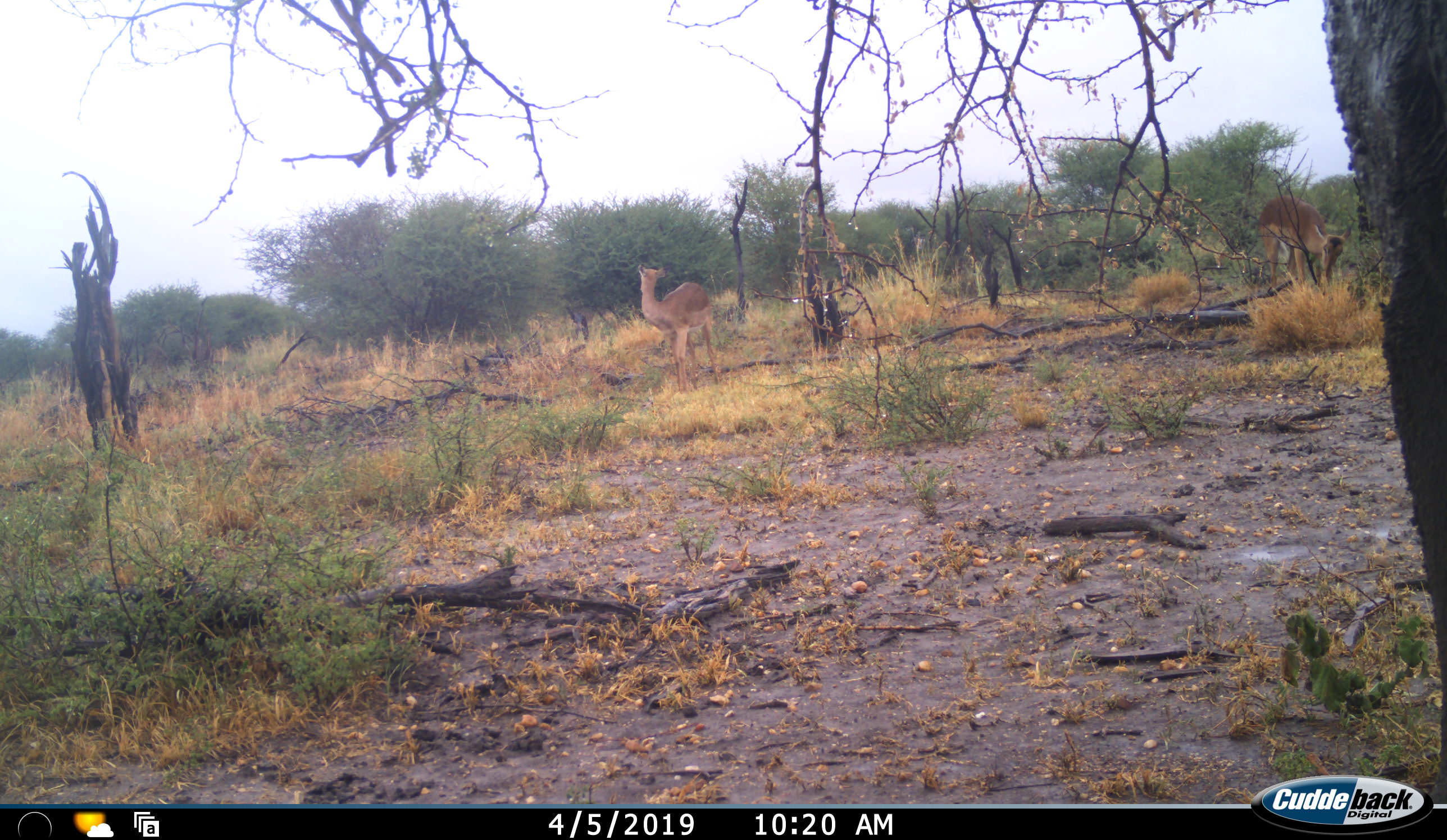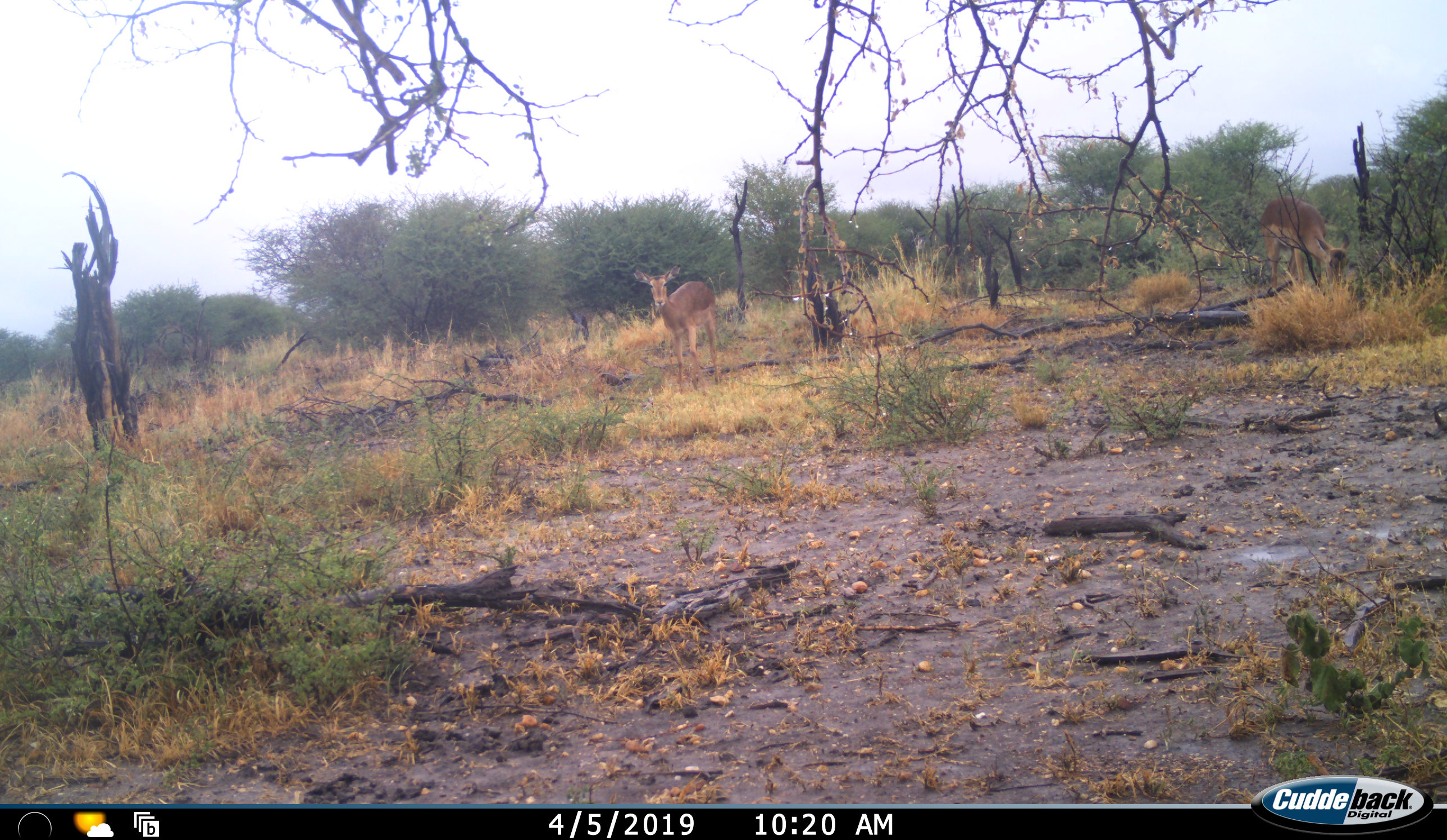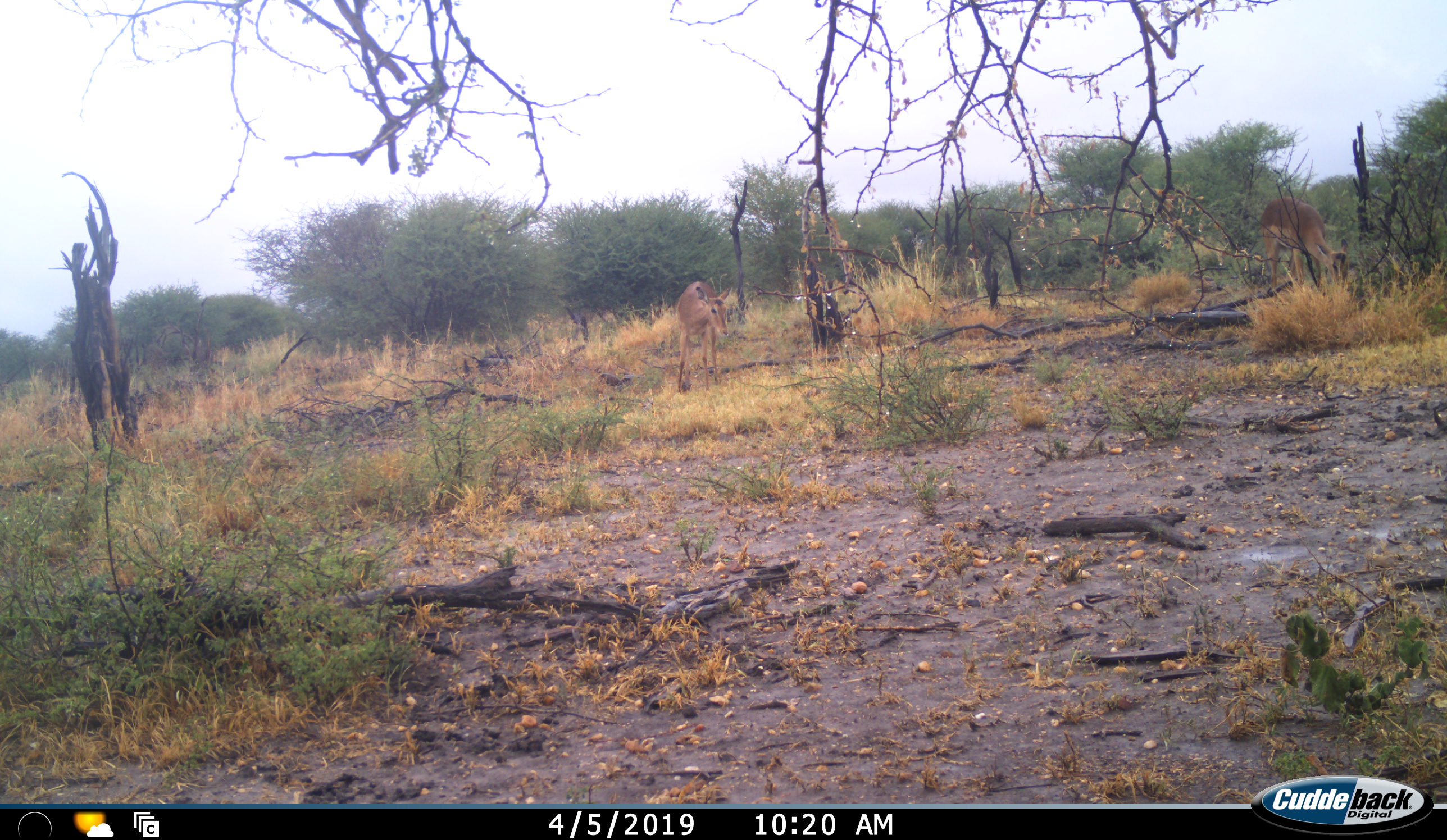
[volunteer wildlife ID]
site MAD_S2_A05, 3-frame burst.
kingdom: Animalia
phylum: Chordata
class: Mammalia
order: Artiodactyla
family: Bovidae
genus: Aepyceros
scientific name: Aepyceros melampus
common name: impala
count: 2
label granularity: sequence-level